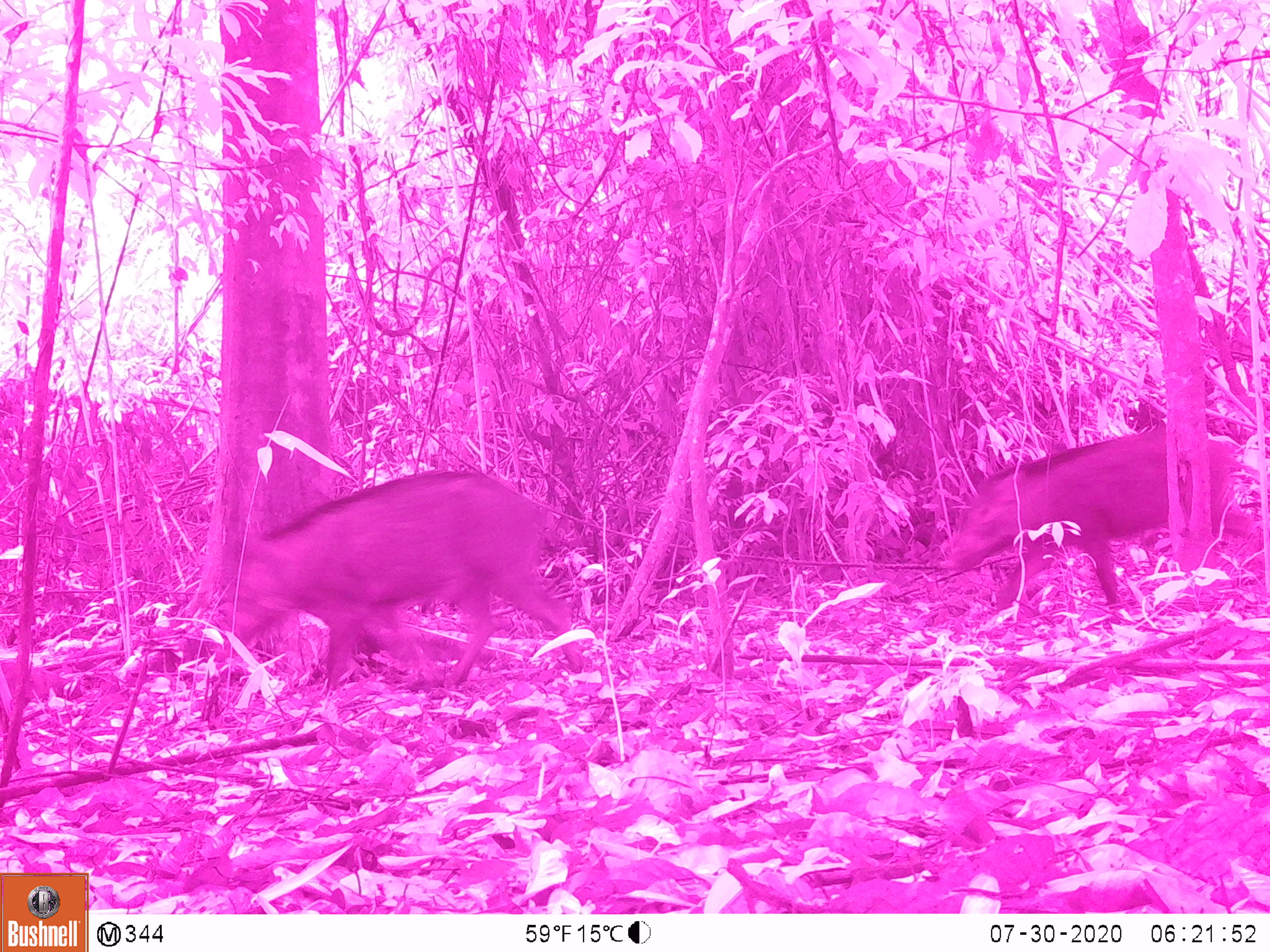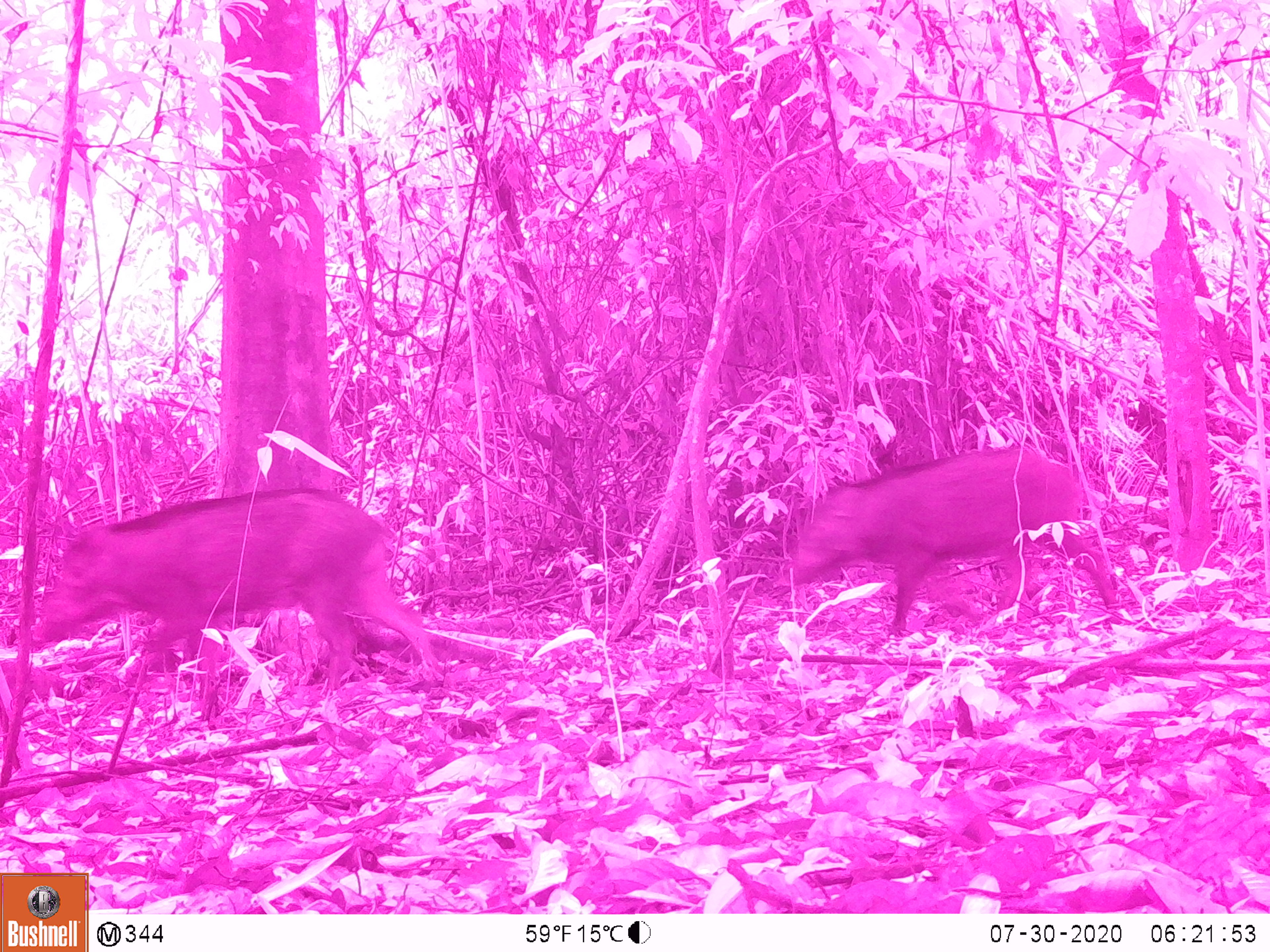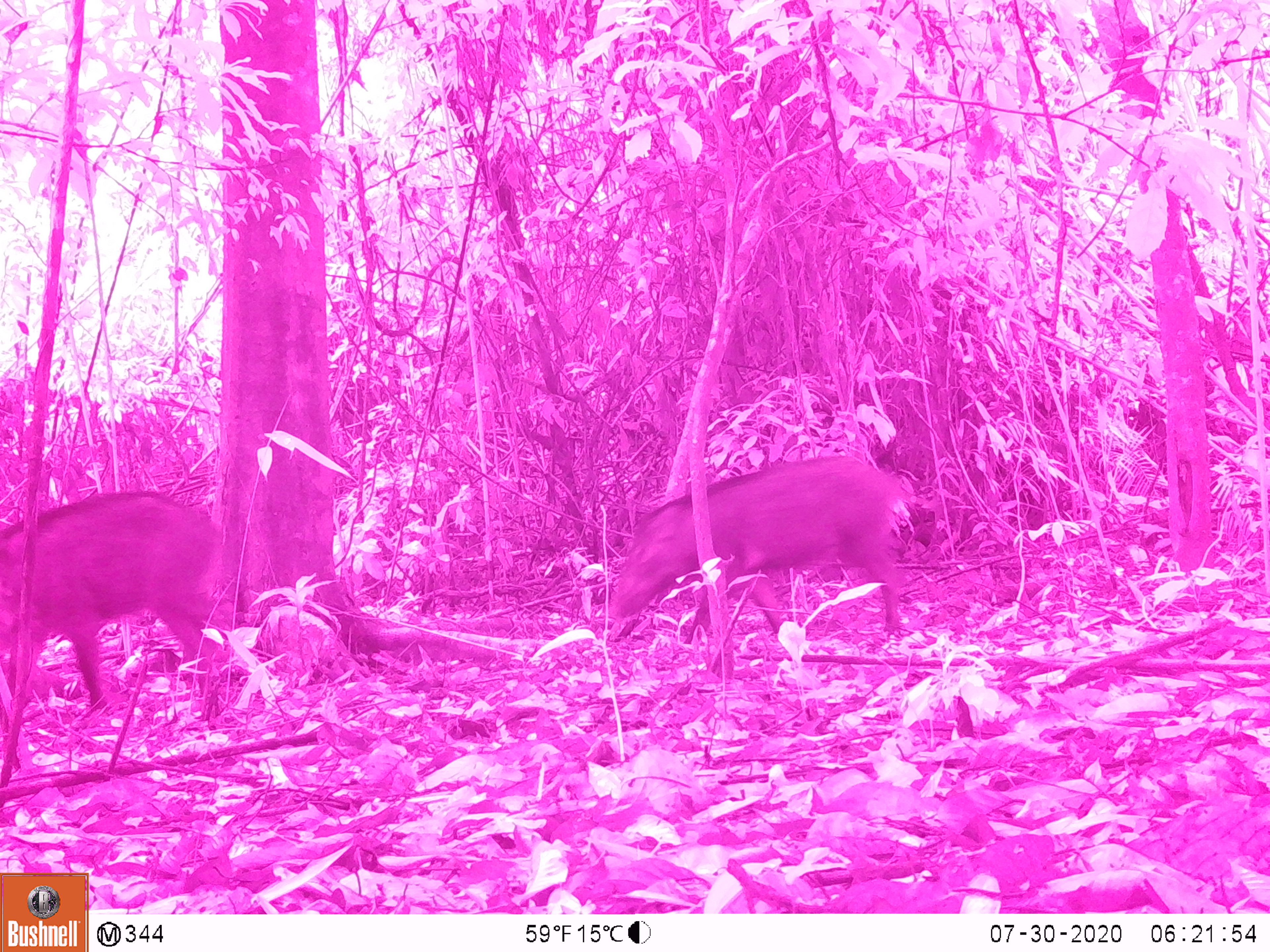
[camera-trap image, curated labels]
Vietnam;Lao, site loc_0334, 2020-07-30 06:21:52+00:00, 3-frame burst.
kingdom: Animalia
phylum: Chordata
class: Mammalia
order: Artiodactyla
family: Suidae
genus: Sus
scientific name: Sus scrofa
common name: eurasian wild pig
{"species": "eurasian wild pig (Sus scrofa)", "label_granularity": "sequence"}